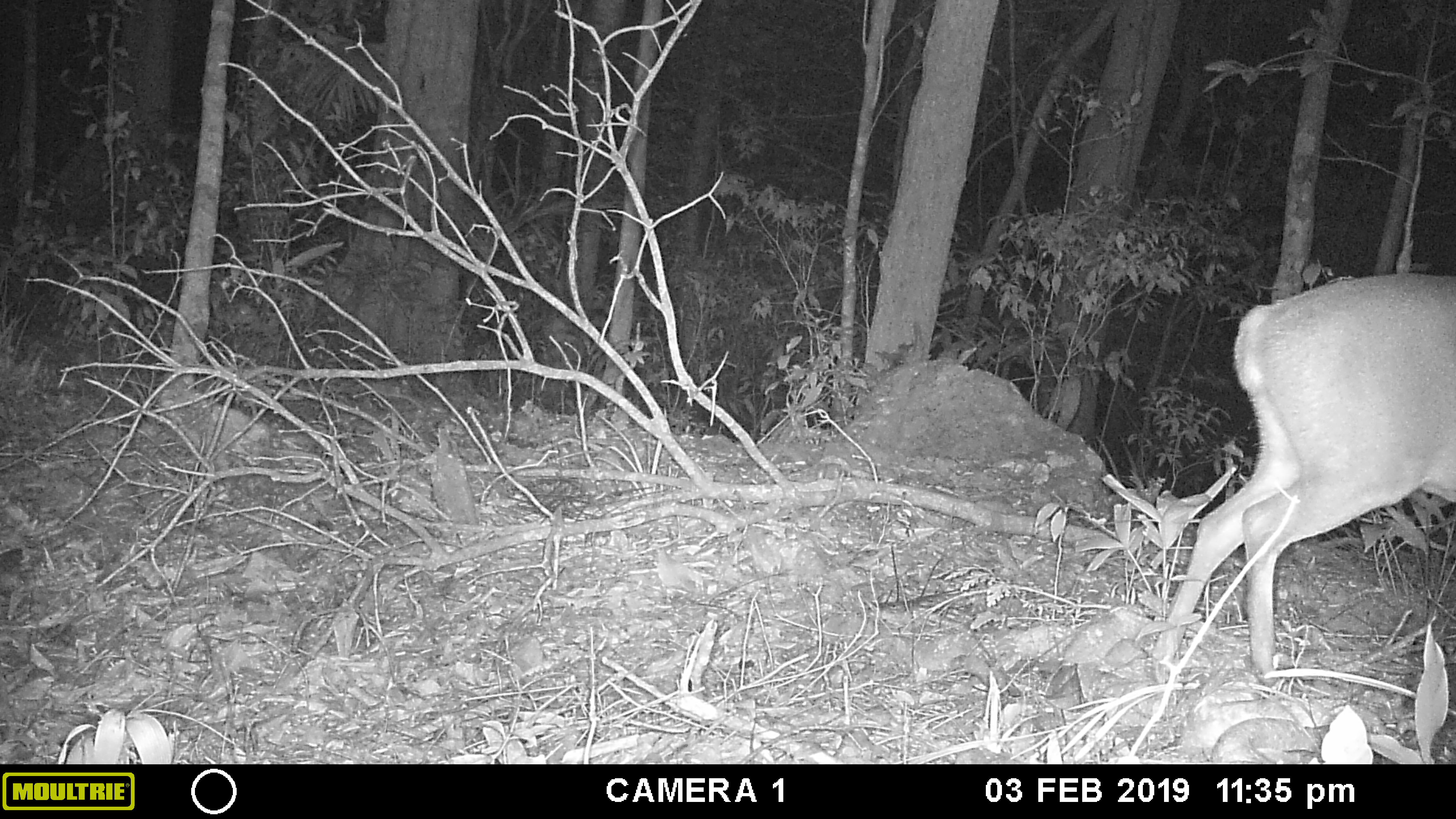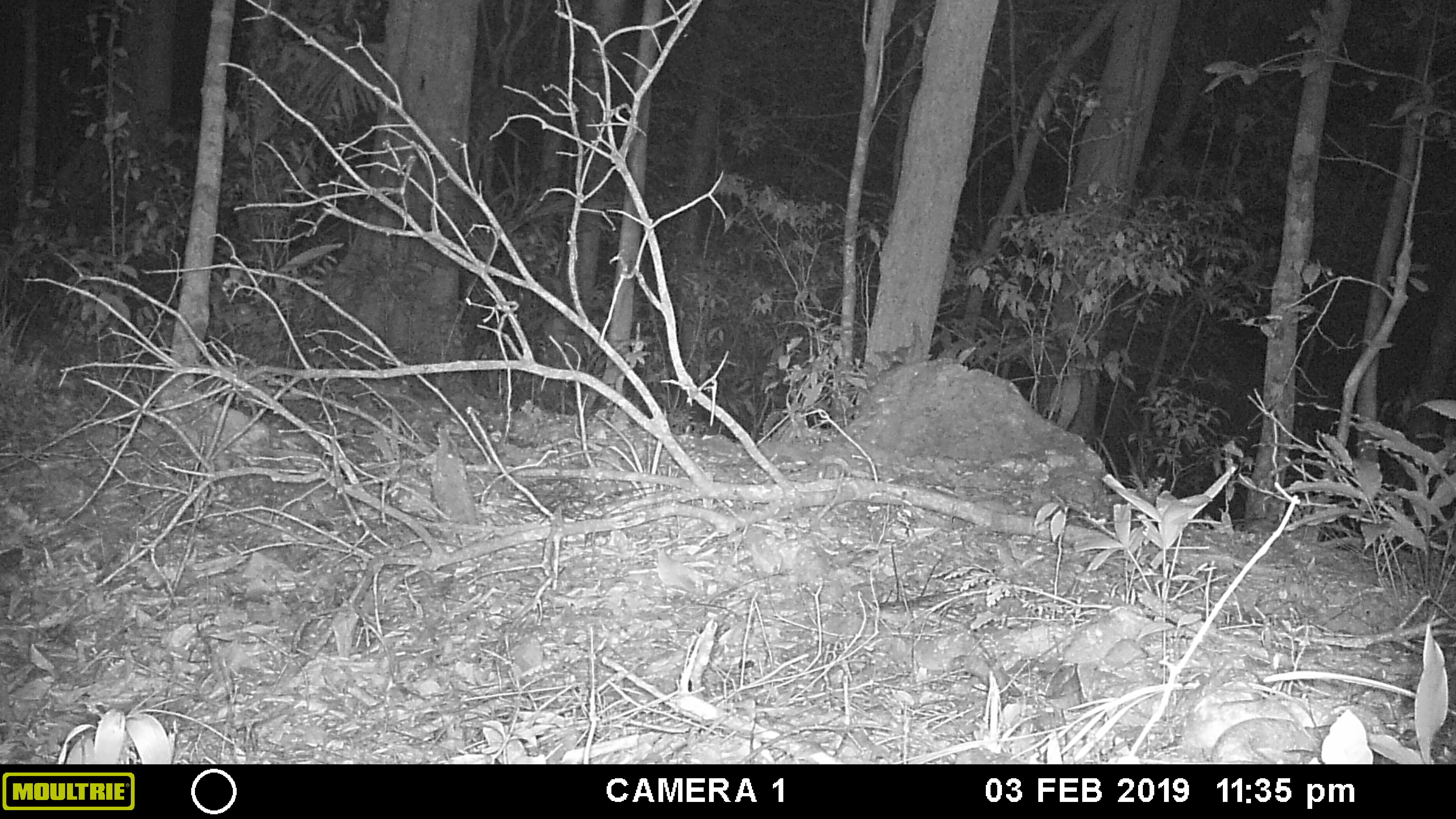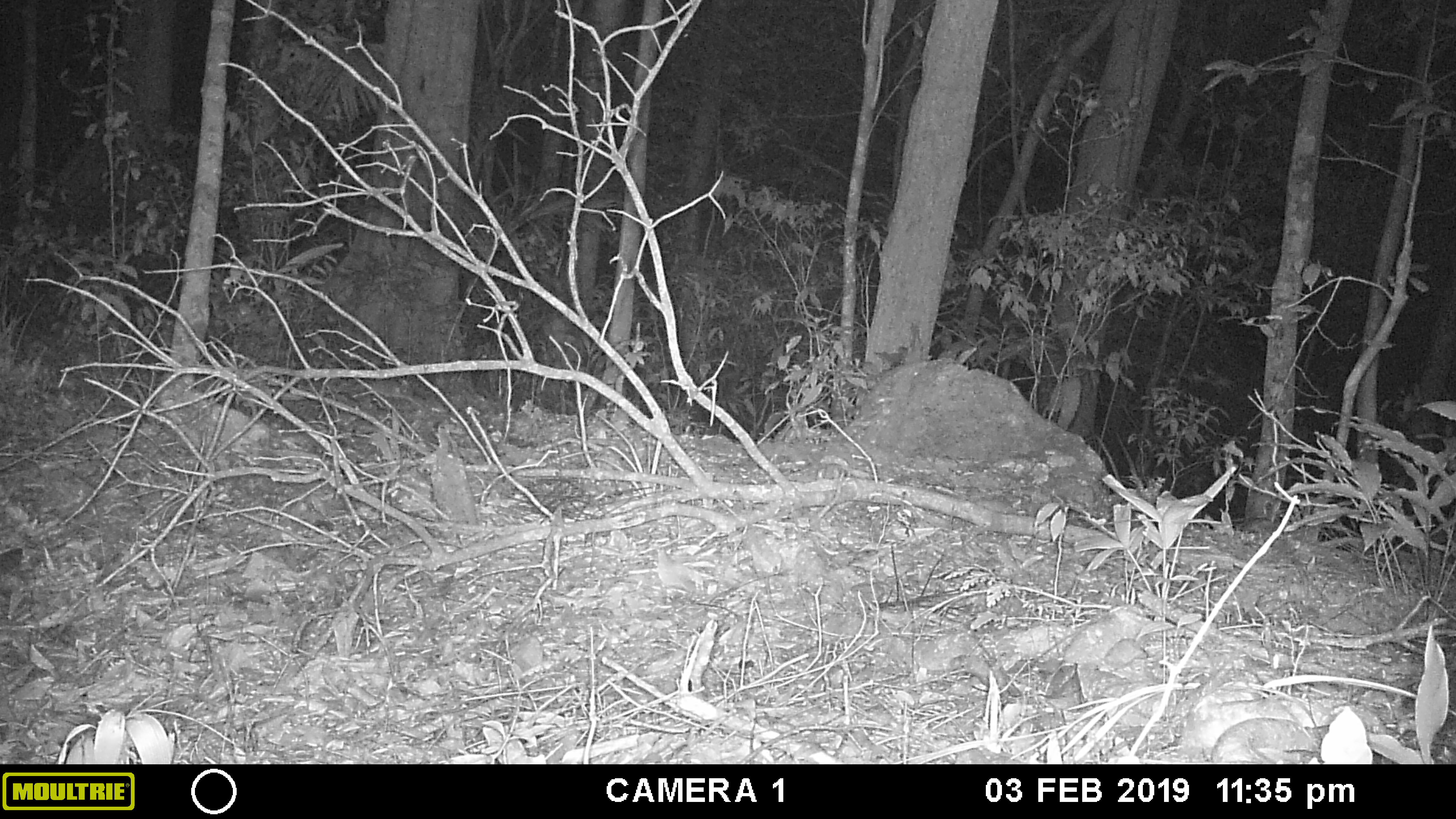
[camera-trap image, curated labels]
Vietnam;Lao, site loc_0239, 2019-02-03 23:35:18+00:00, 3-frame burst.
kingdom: Animalia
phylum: Chordata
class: Mammalia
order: Artiodactyla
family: Cervidae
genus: Muntiacus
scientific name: Muntiacus vuquangensis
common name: large-antlered muntjac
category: large antlered muntjac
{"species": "large antlered muntjac (large-antlered muntjac) (Muntiacus vuquangensis)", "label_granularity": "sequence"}